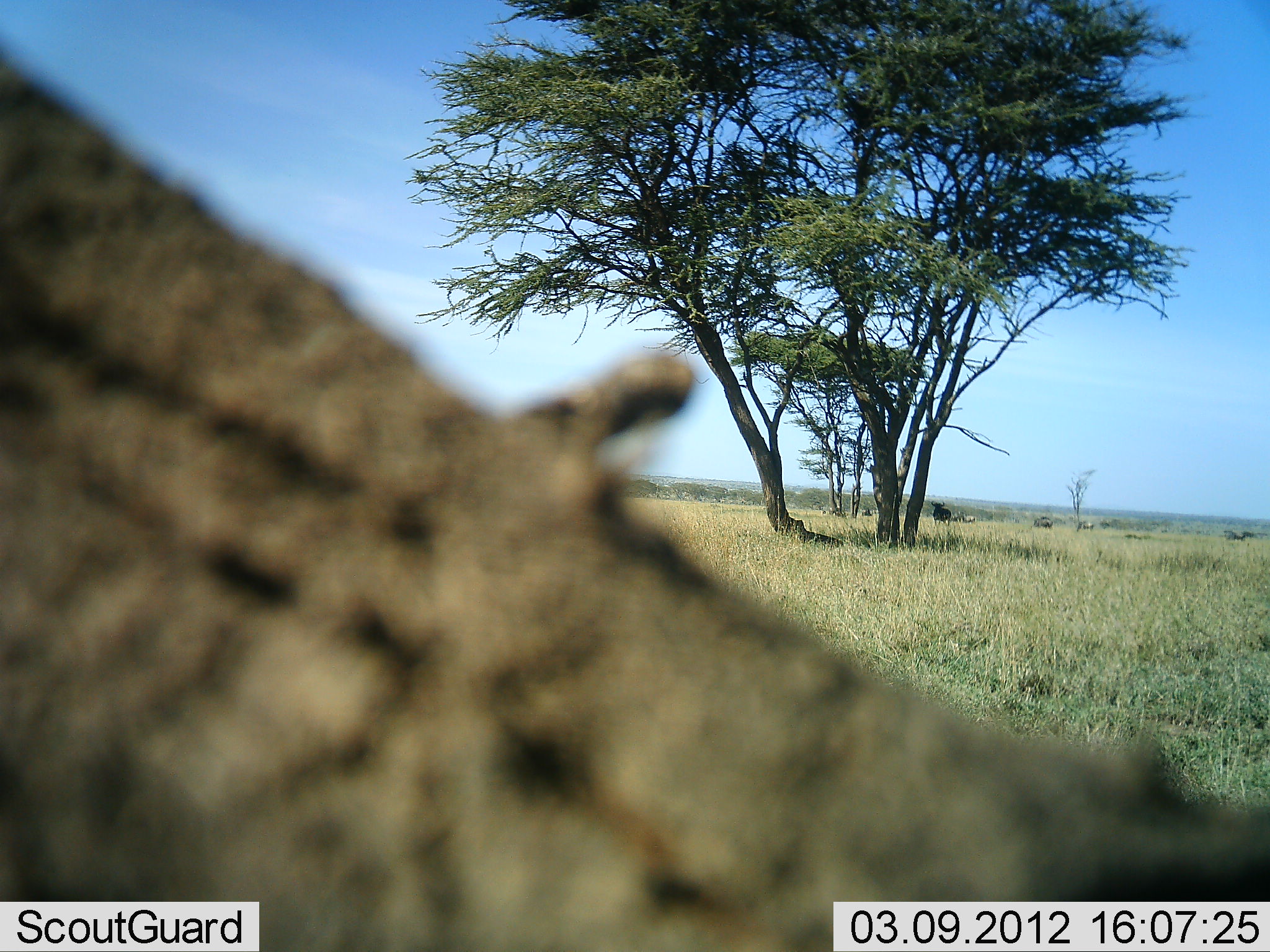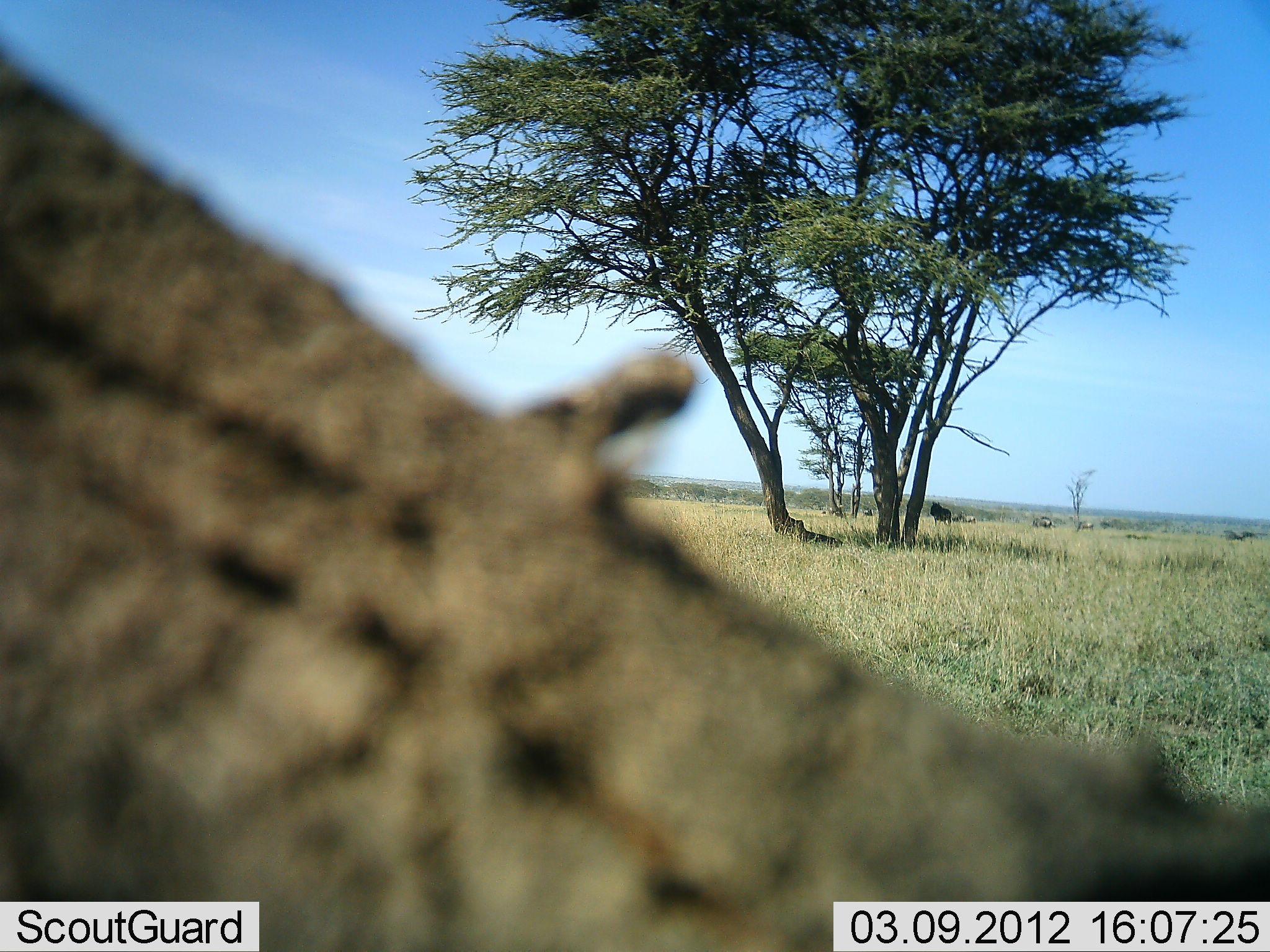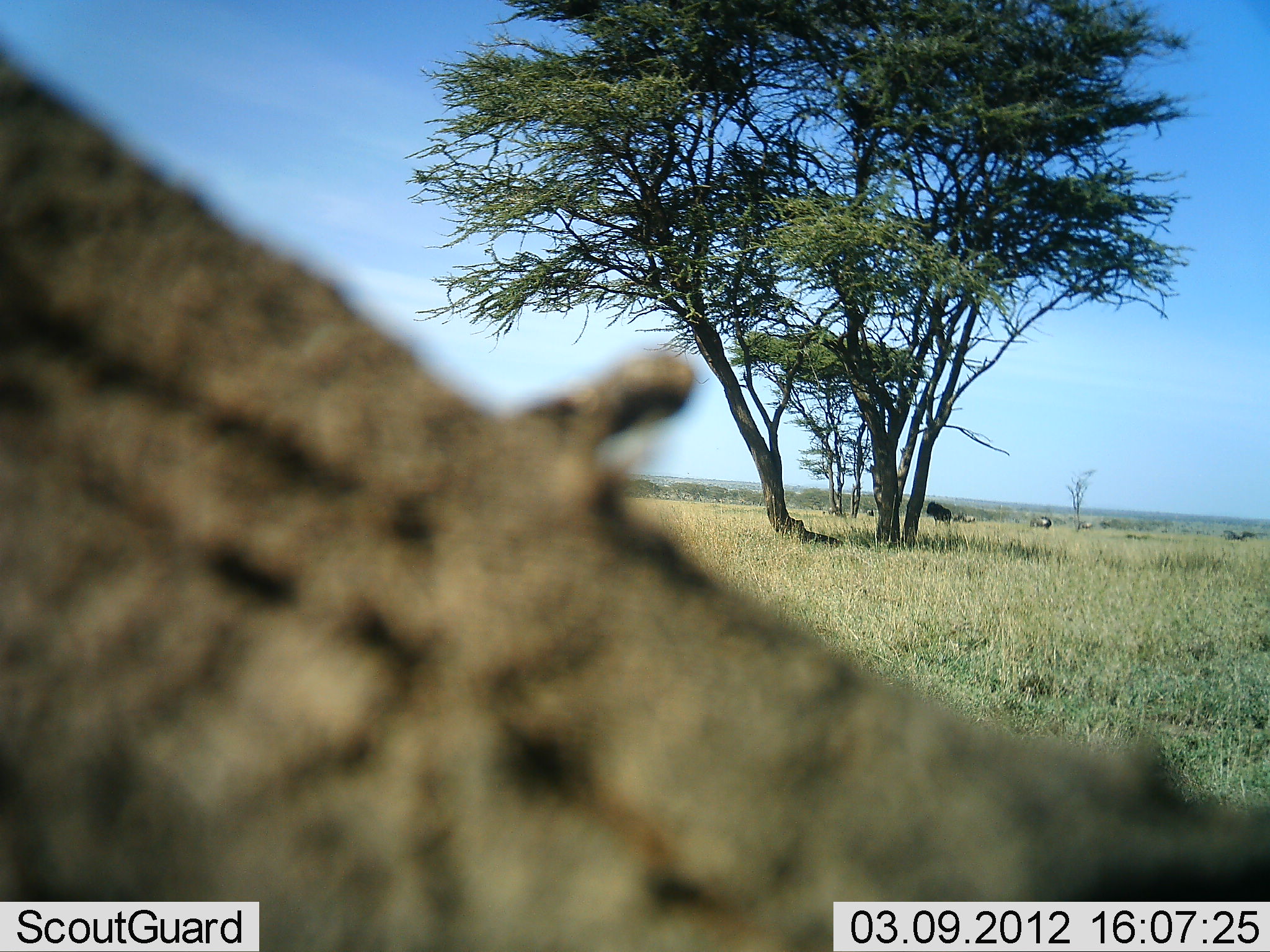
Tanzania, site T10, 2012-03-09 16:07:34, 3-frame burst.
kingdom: Animalia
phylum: Chordata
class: Mammalia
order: Artiodactyla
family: Bovidae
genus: Connochaetes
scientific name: Connochaetes taurinus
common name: blue wildebeest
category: wildebeest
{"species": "wildebeest (blue wildebeest) (Connochaetes taurinus)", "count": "4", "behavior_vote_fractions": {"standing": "72%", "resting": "0%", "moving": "28%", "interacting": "0%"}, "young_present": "0%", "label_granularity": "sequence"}